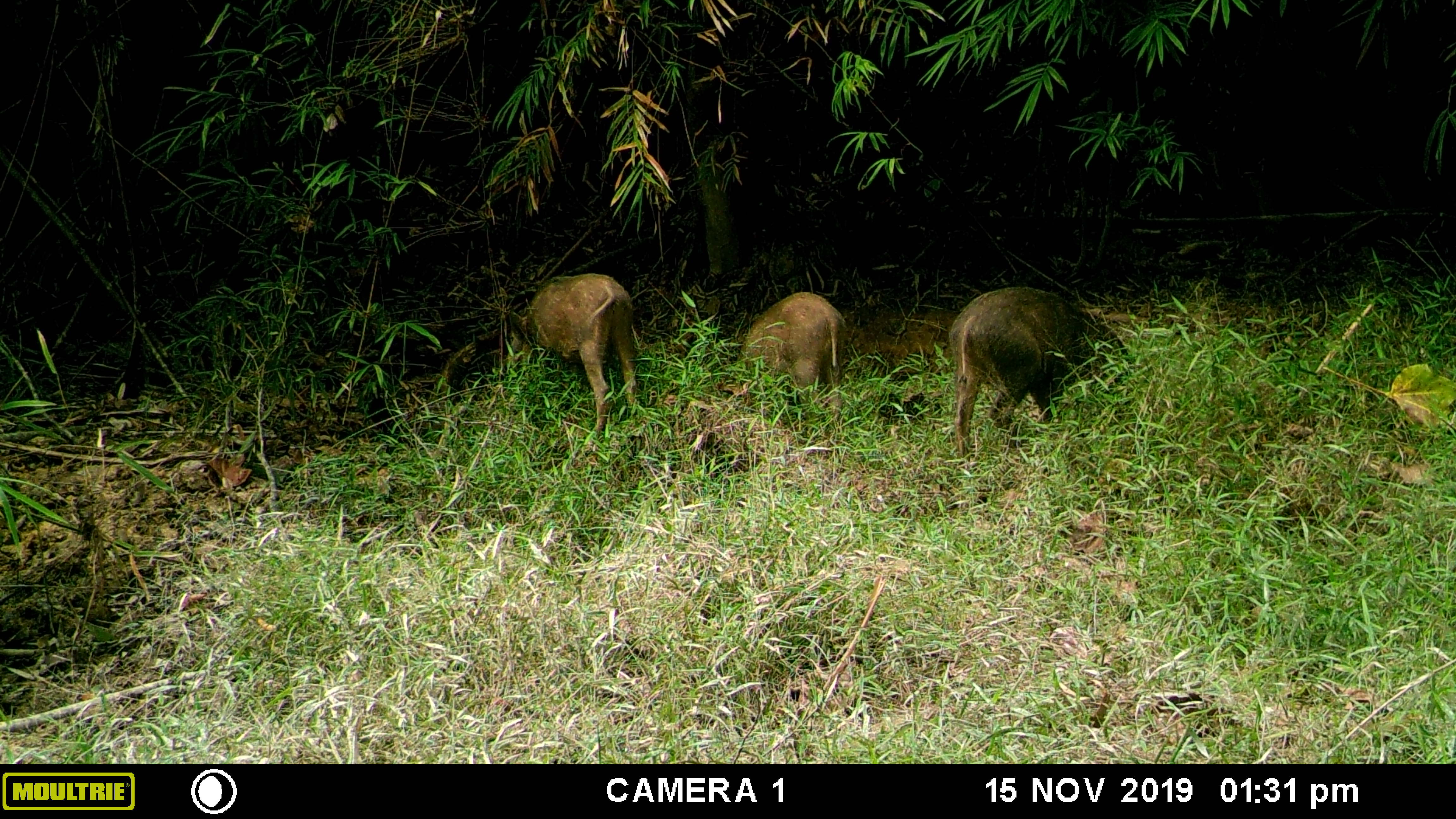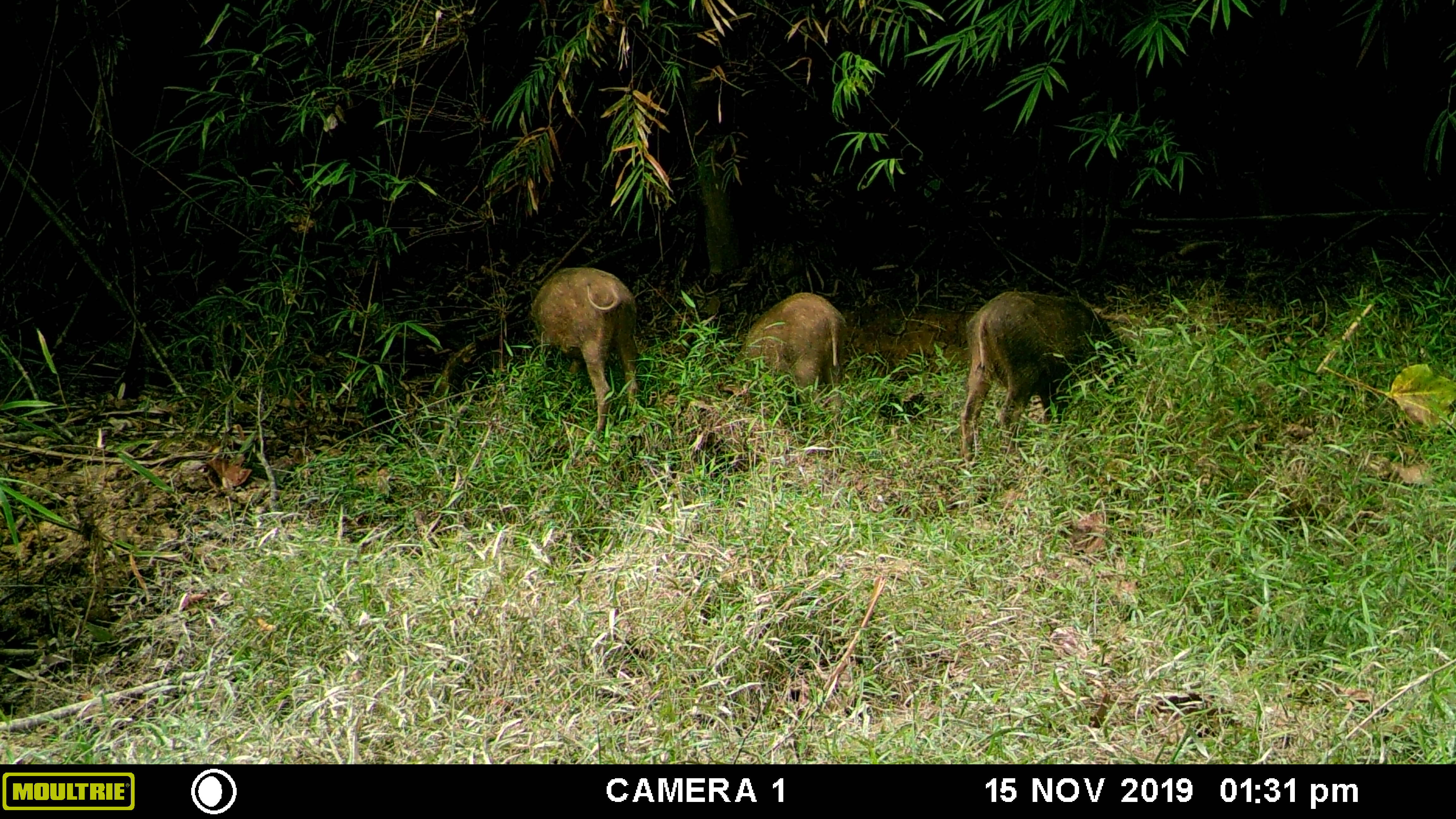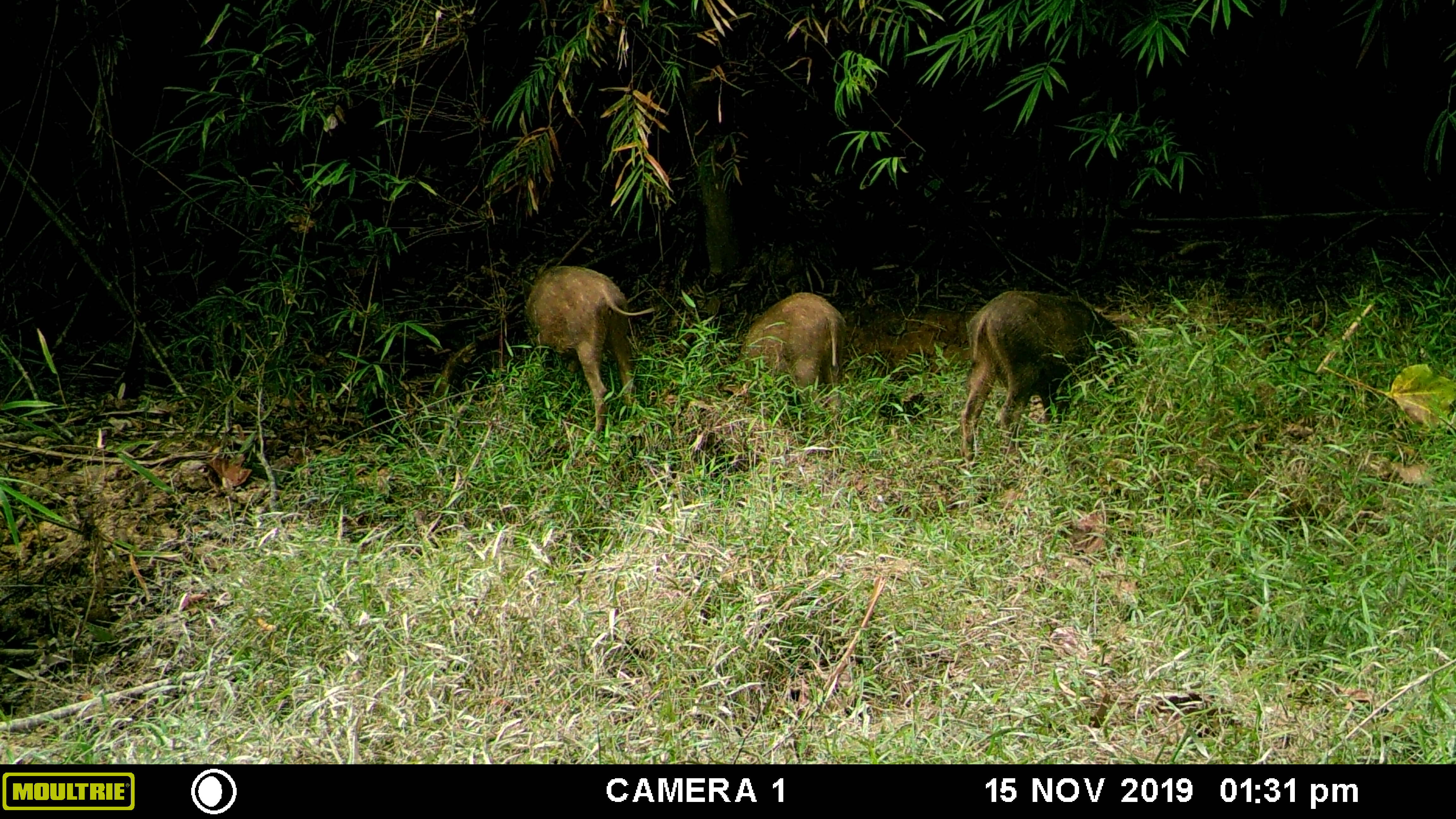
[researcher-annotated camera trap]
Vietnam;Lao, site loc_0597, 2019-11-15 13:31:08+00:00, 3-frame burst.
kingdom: Animalia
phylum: Chordata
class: Mammalia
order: Artiodactyla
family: Suidae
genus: Sus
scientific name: Sus scrofa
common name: eurasian wild pig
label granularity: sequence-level